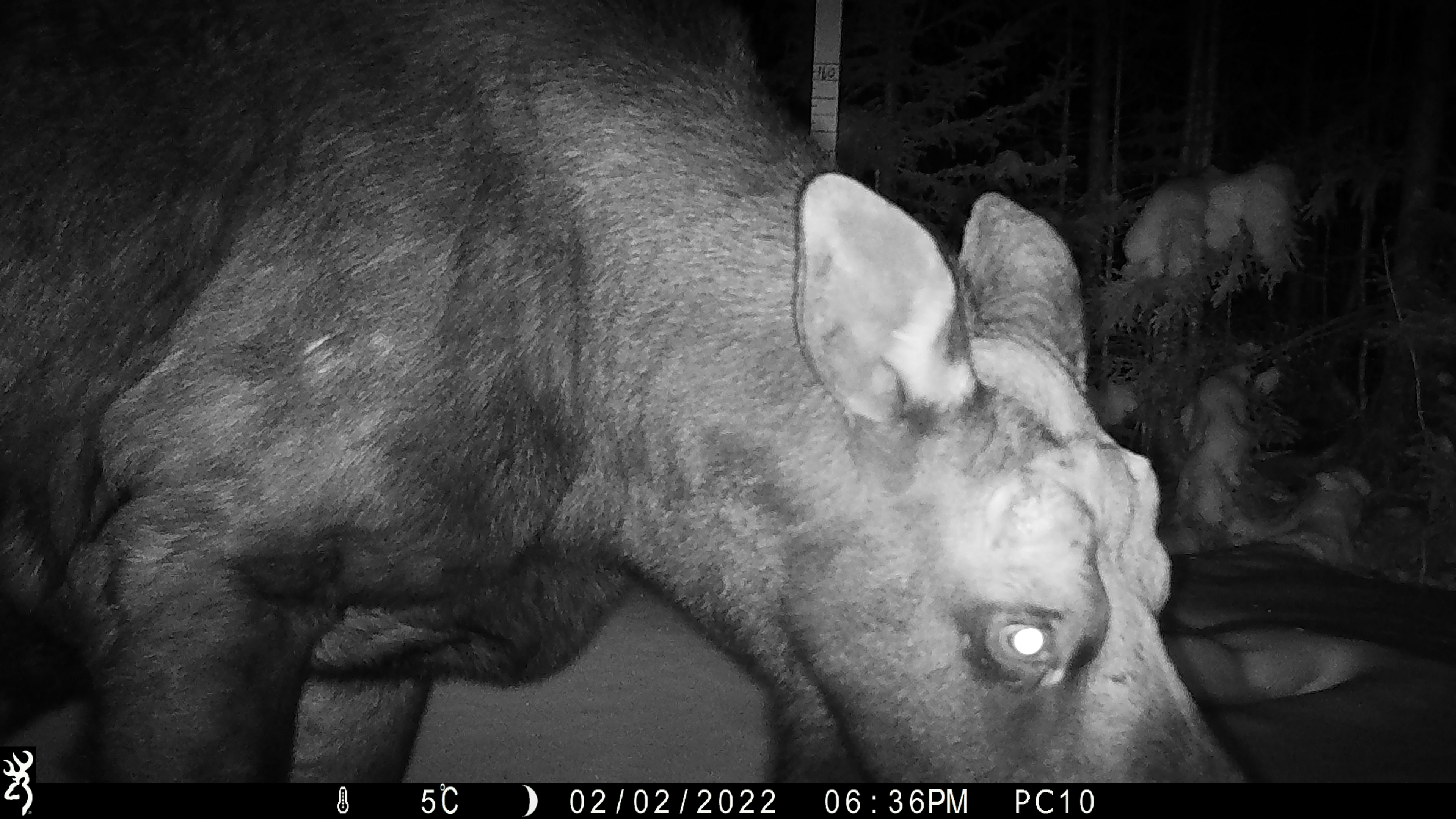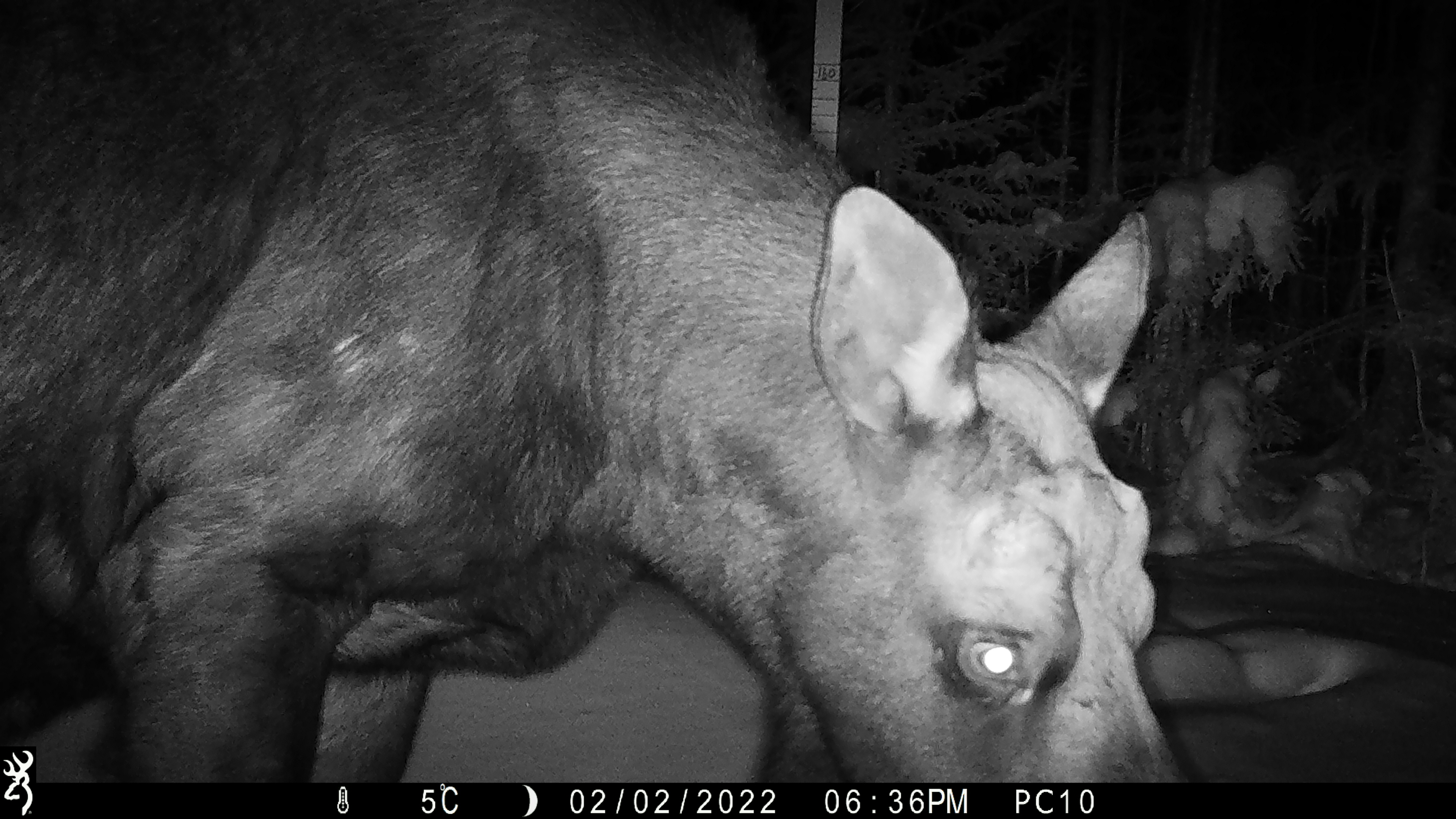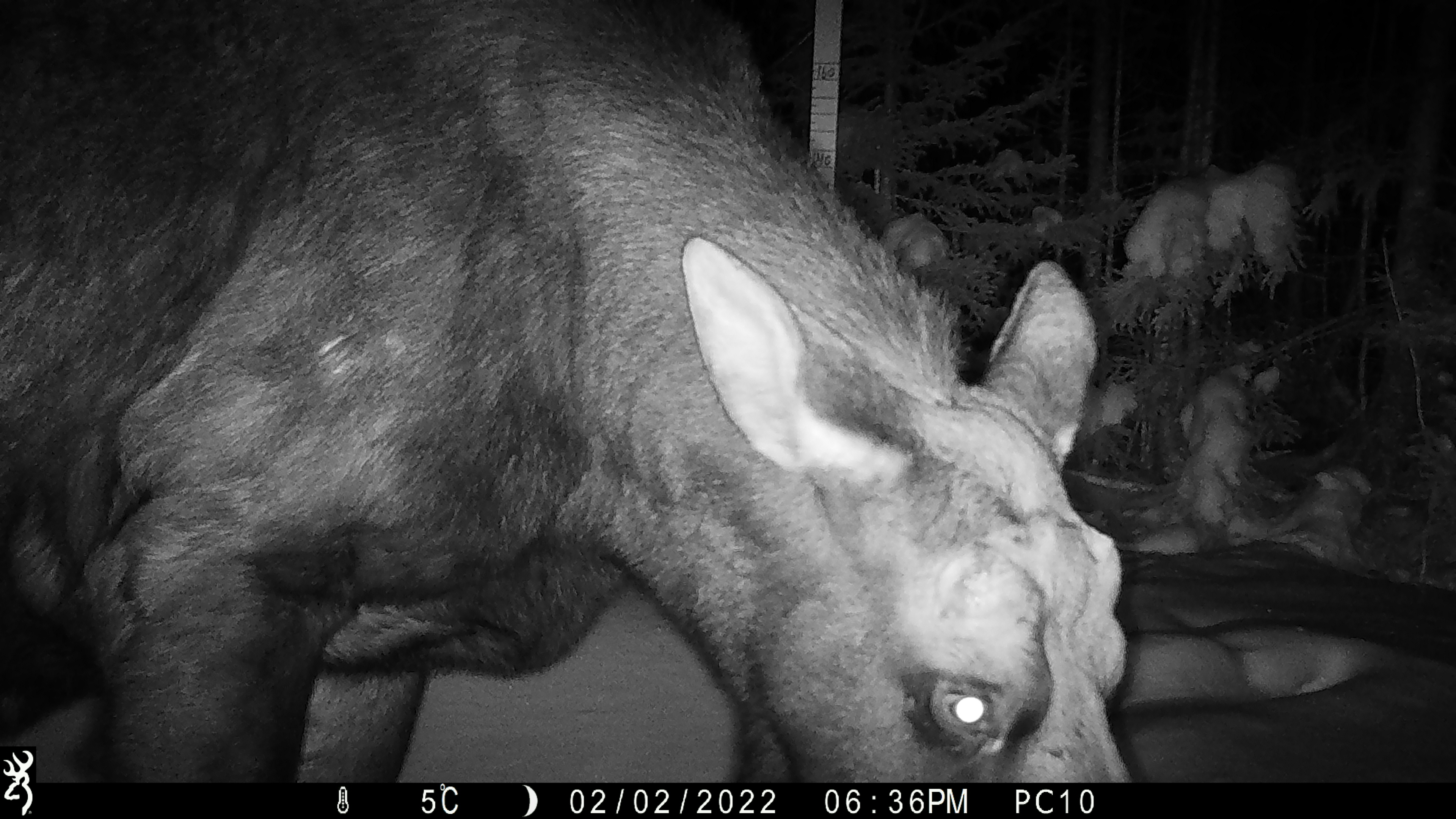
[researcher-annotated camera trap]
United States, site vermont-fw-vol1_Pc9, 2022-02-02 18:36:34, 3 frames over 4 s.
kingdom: Animalia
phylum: Chordata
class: Mammalia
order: Artiodactyla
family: Cervidae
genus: Alces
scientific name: Alces alces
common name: moose